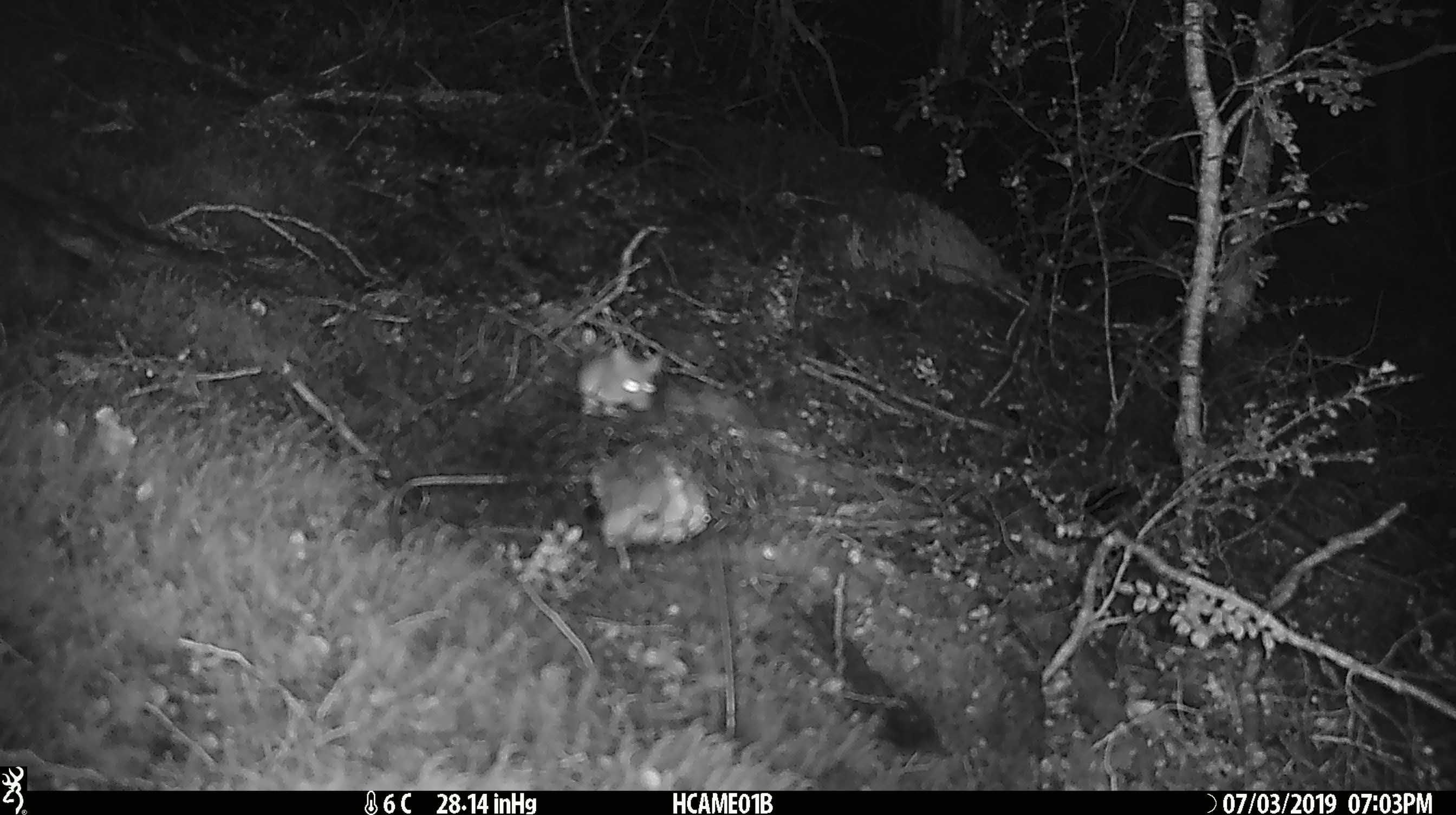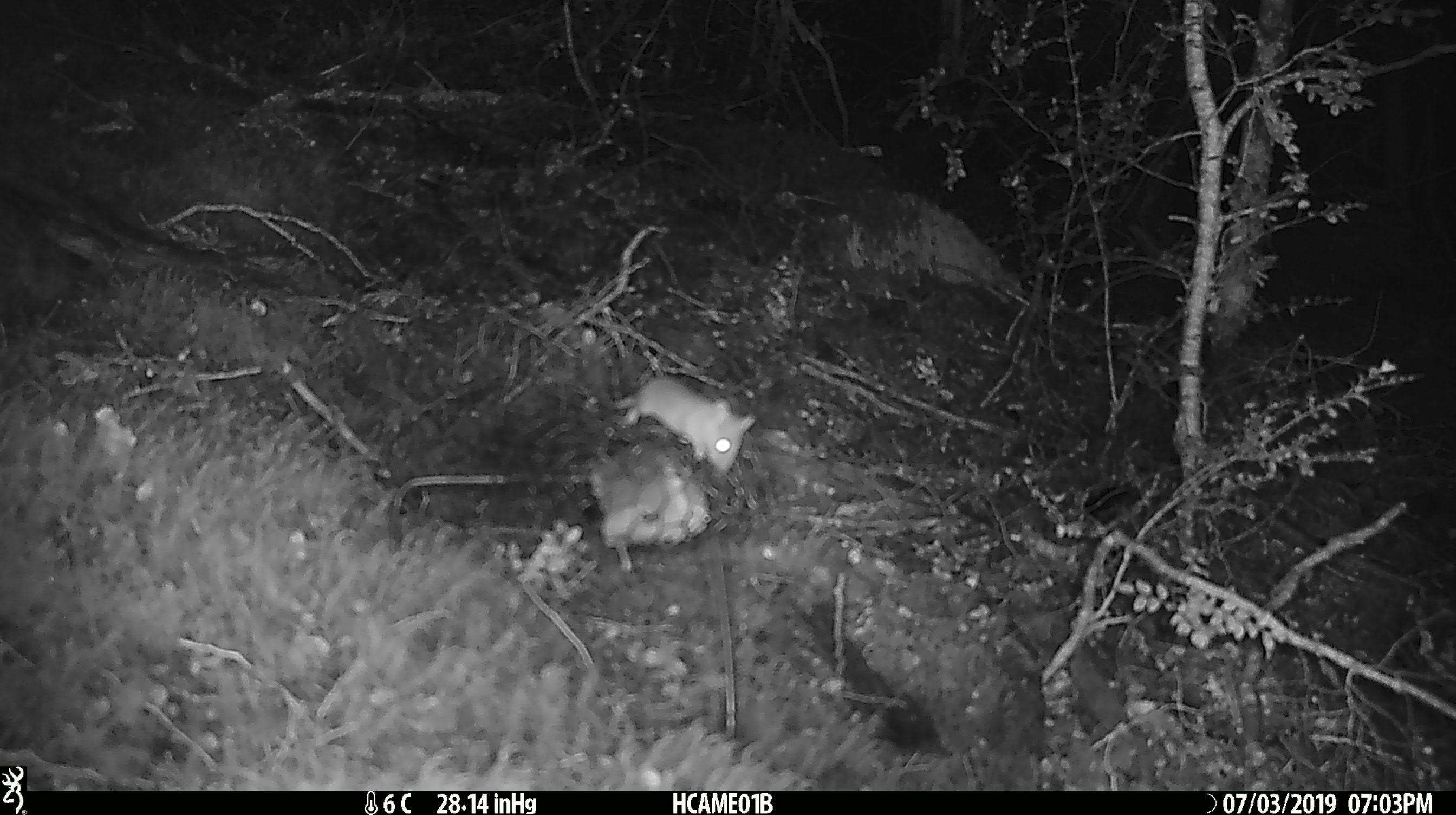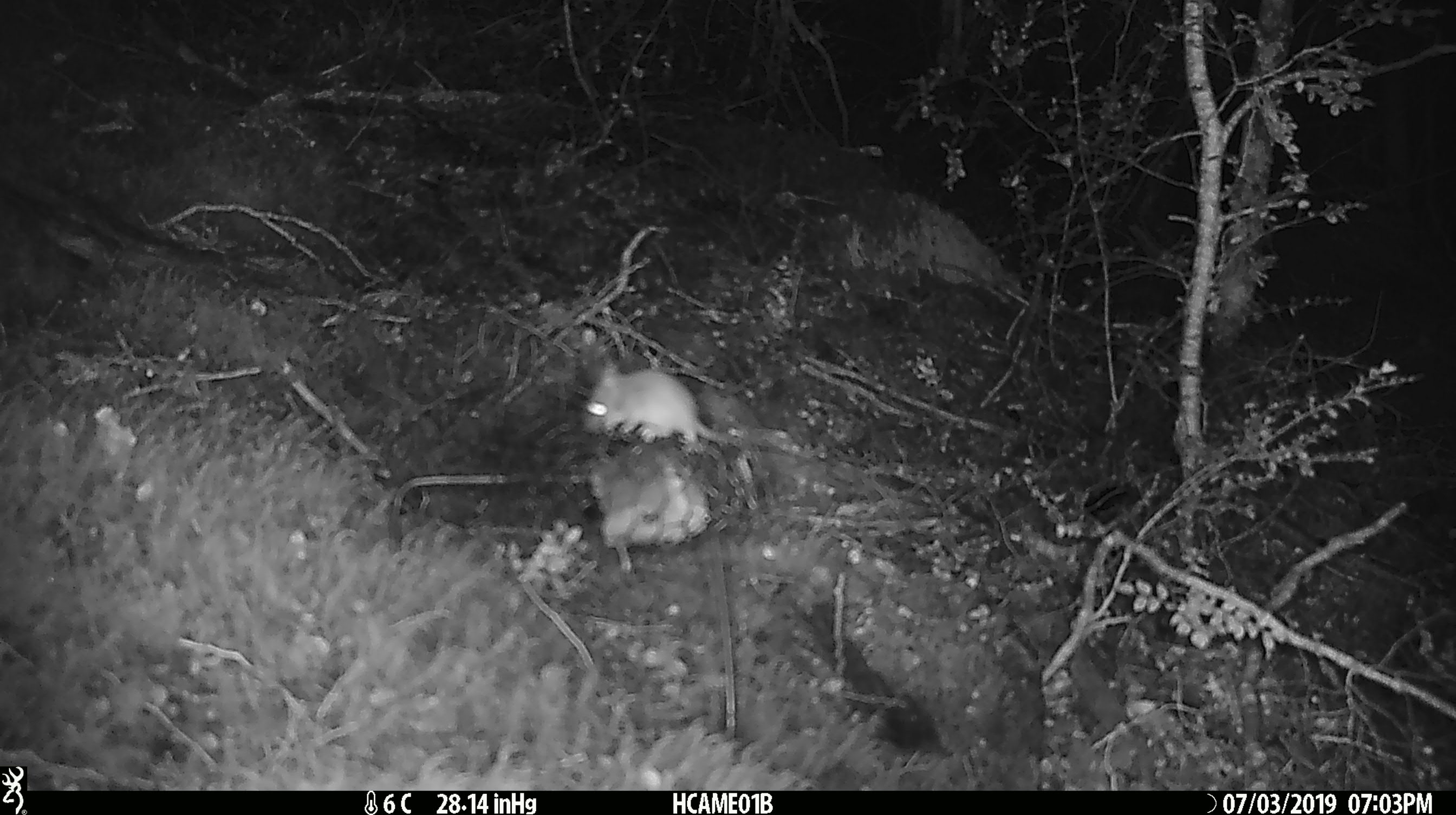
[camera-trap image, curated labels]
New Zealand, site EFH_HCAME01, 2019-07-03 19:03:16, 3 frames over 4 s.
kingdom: Animalia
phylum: Chordata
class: Mammalia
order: Rodentia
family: Muridae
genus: Mus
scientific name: Mus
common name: mouse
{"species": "mouse (Mus)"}